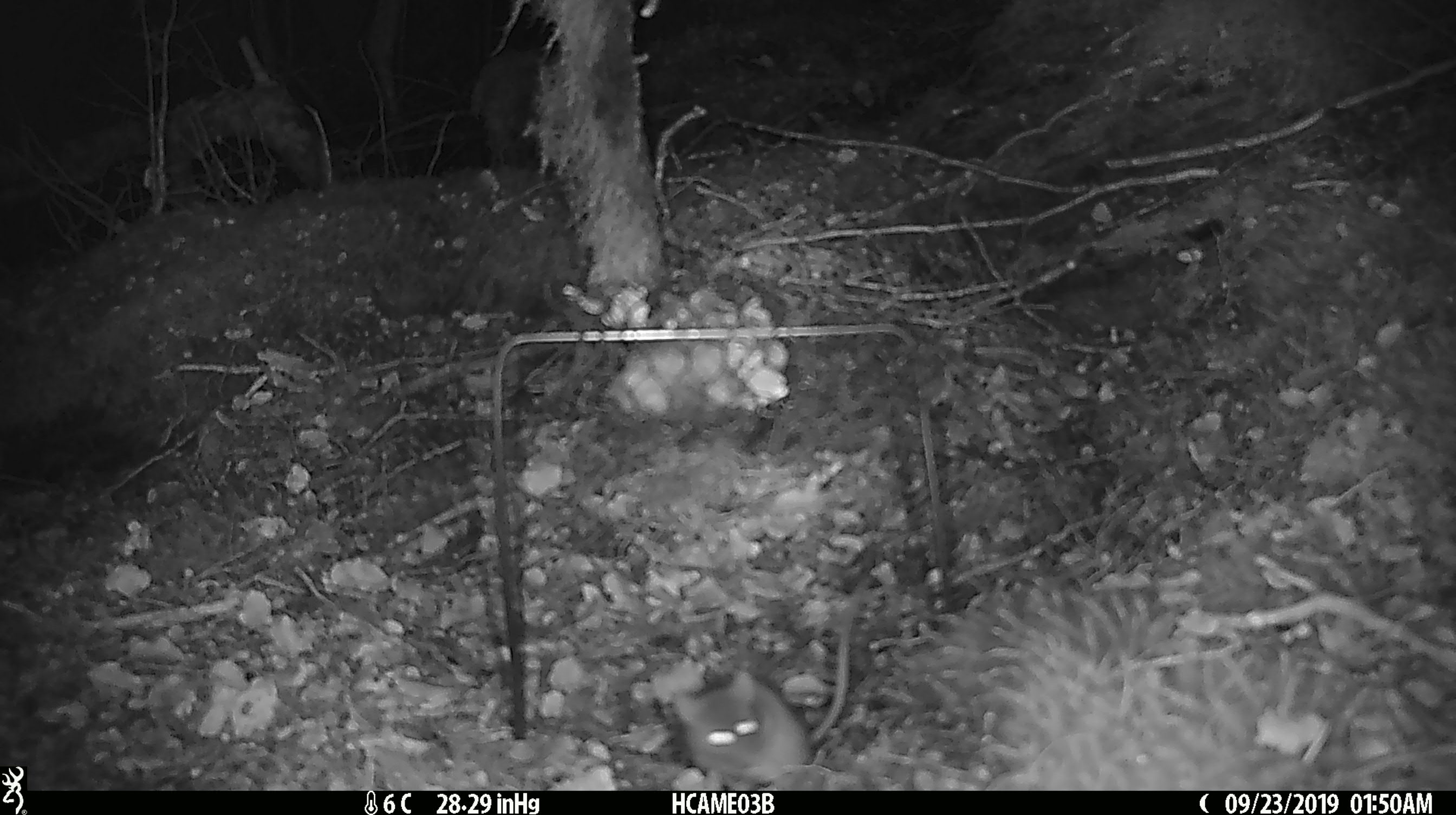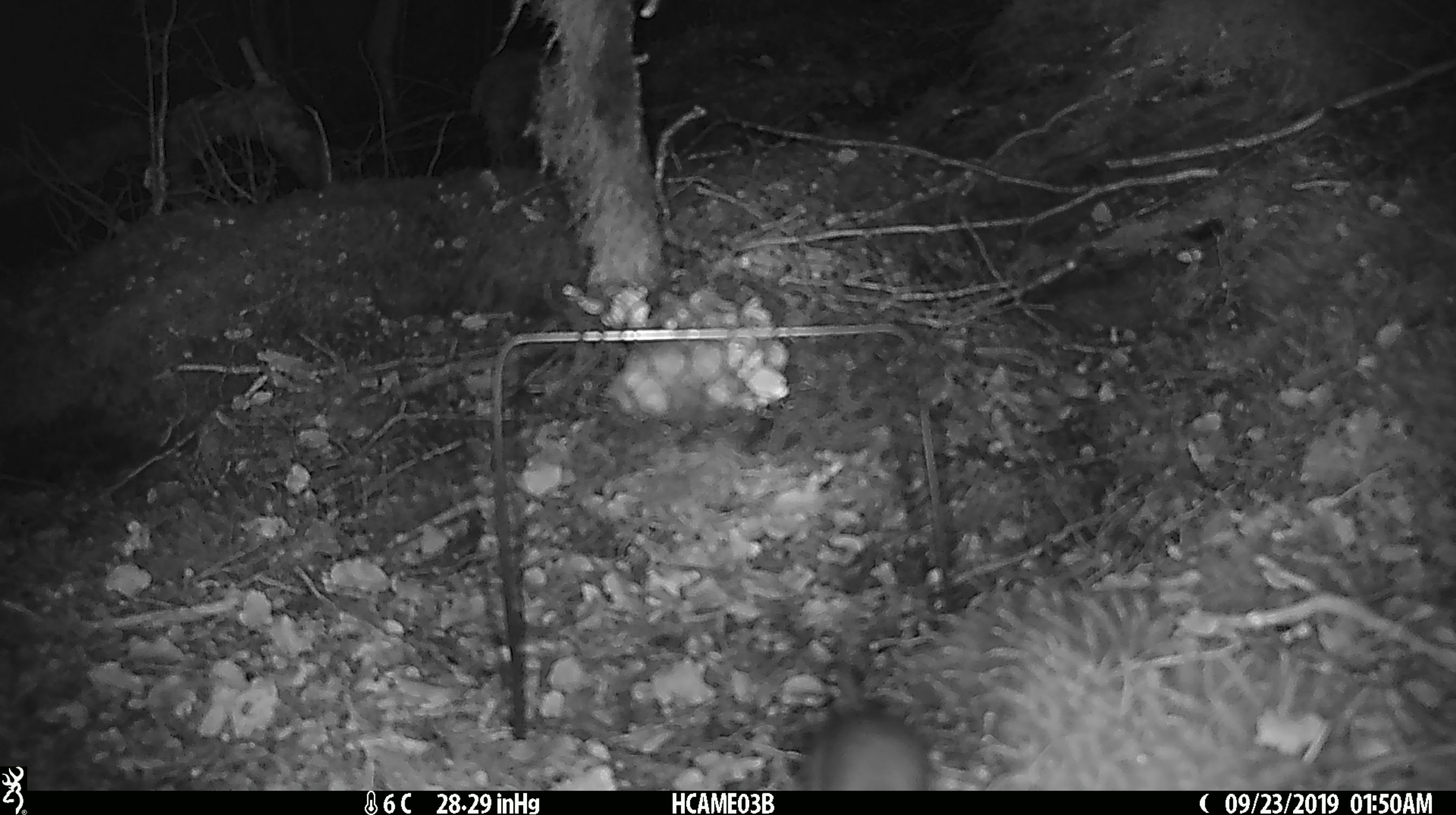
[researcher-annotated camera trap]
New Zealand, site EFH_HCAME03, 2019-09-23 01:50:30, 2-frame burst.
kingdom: Animalia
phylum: Chordata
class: Mammalia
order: Rodentia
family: Muridae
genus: Mus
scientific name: Mus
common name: mouse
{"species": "mouse (Mus)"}